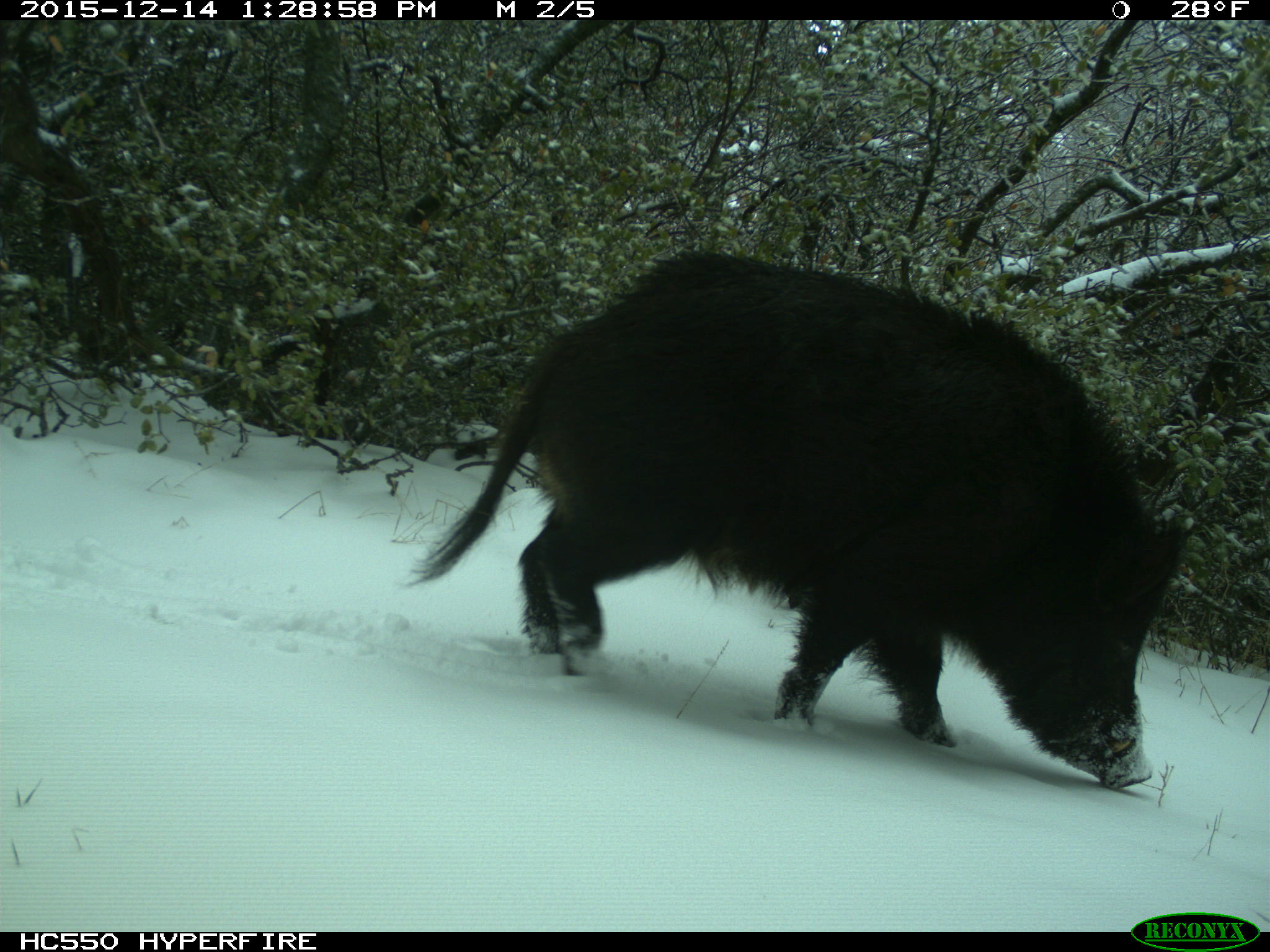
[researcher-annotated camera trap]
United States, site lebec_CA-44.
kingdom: Animalia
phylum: Chordata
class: Mammalia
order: Artiodactyla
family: Suidae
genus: Sus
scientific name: Sus scrofa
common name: wild boar